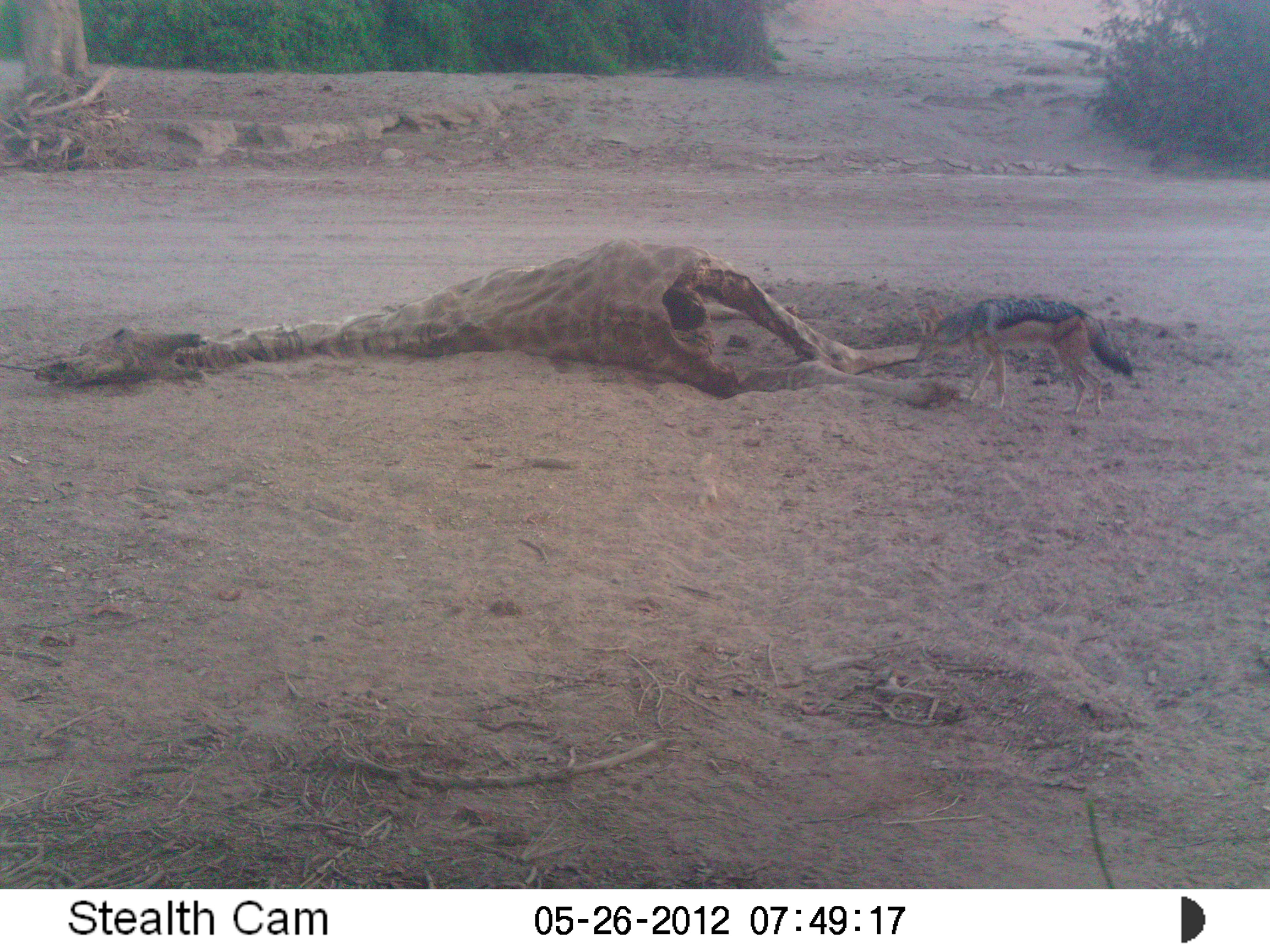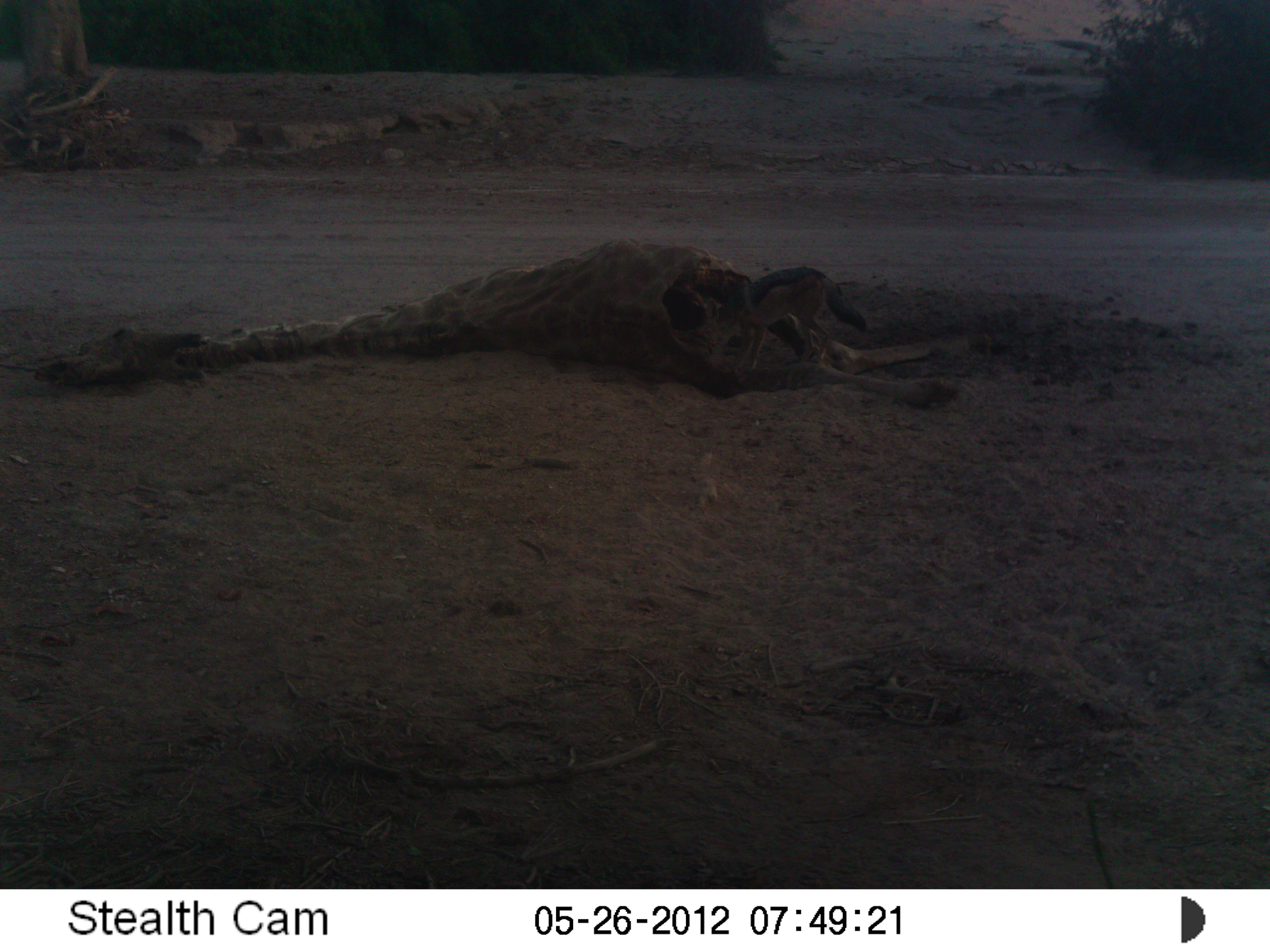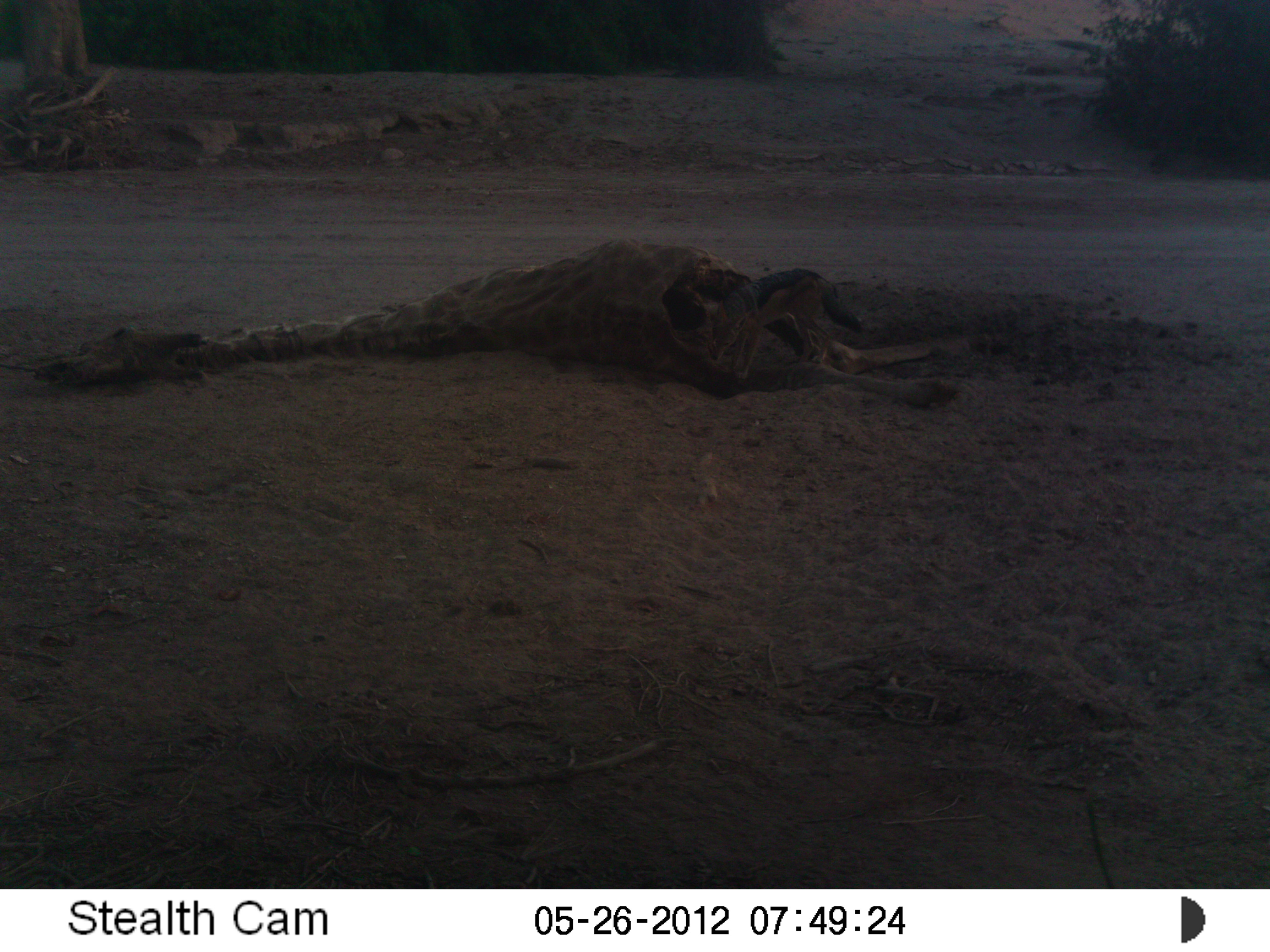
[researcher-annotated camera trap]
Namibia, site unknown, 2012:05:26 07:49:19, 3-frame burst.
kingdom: Animalia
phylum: Chordata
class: Mammalia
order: Carnivora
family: Canidae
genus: Lupulella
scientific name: Lupulella mesomelas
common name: black-backed jackal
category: canis mesomelas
Canis mesomelas (black-backed jackal) (Lupulella mesomelas).